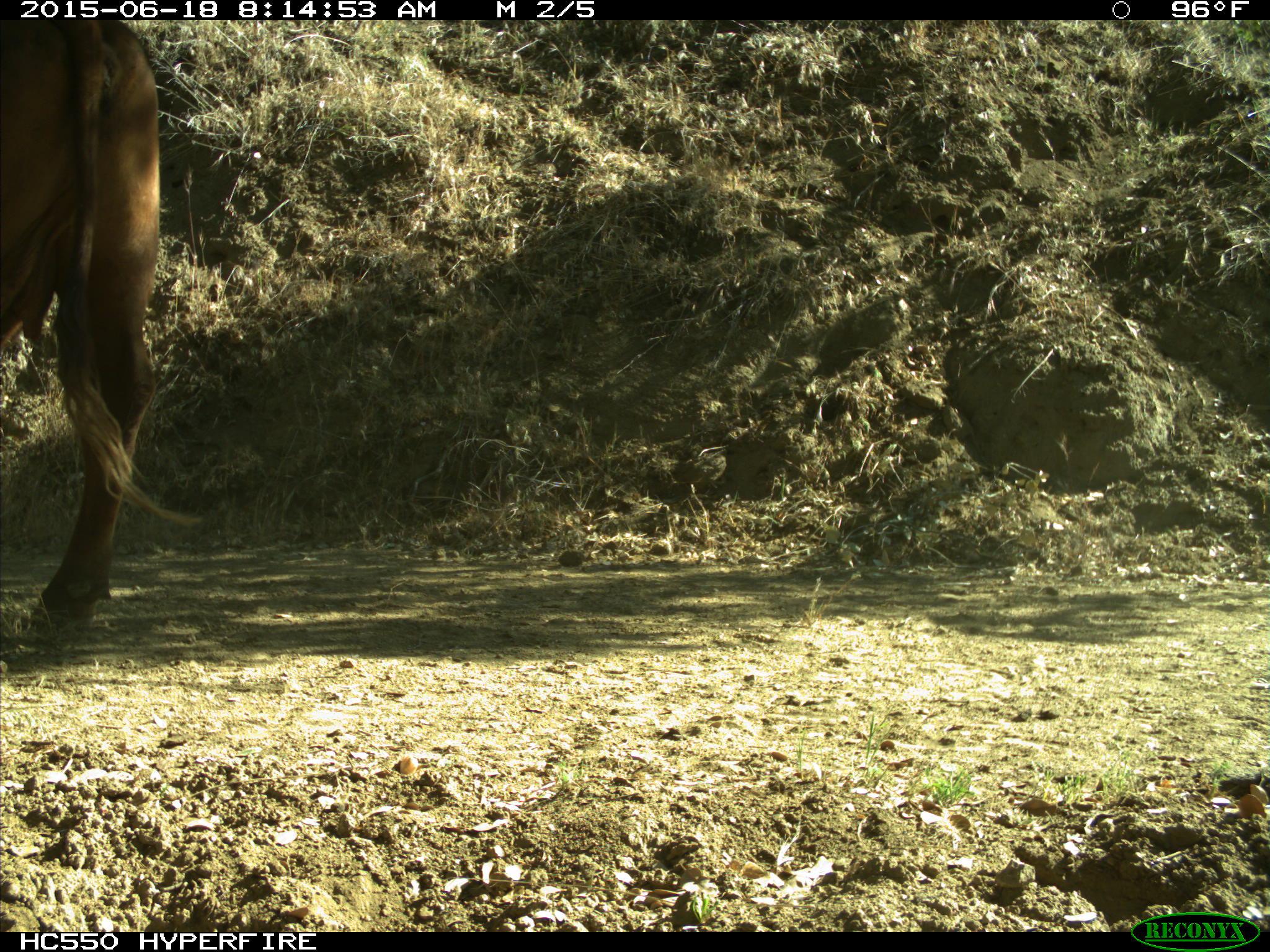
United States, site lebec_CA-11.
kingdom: Animalia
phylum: Chordata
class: Mammalia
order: Artiodactyla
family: Bovidae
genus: Bos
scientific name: Bos taurus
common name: domestic cow